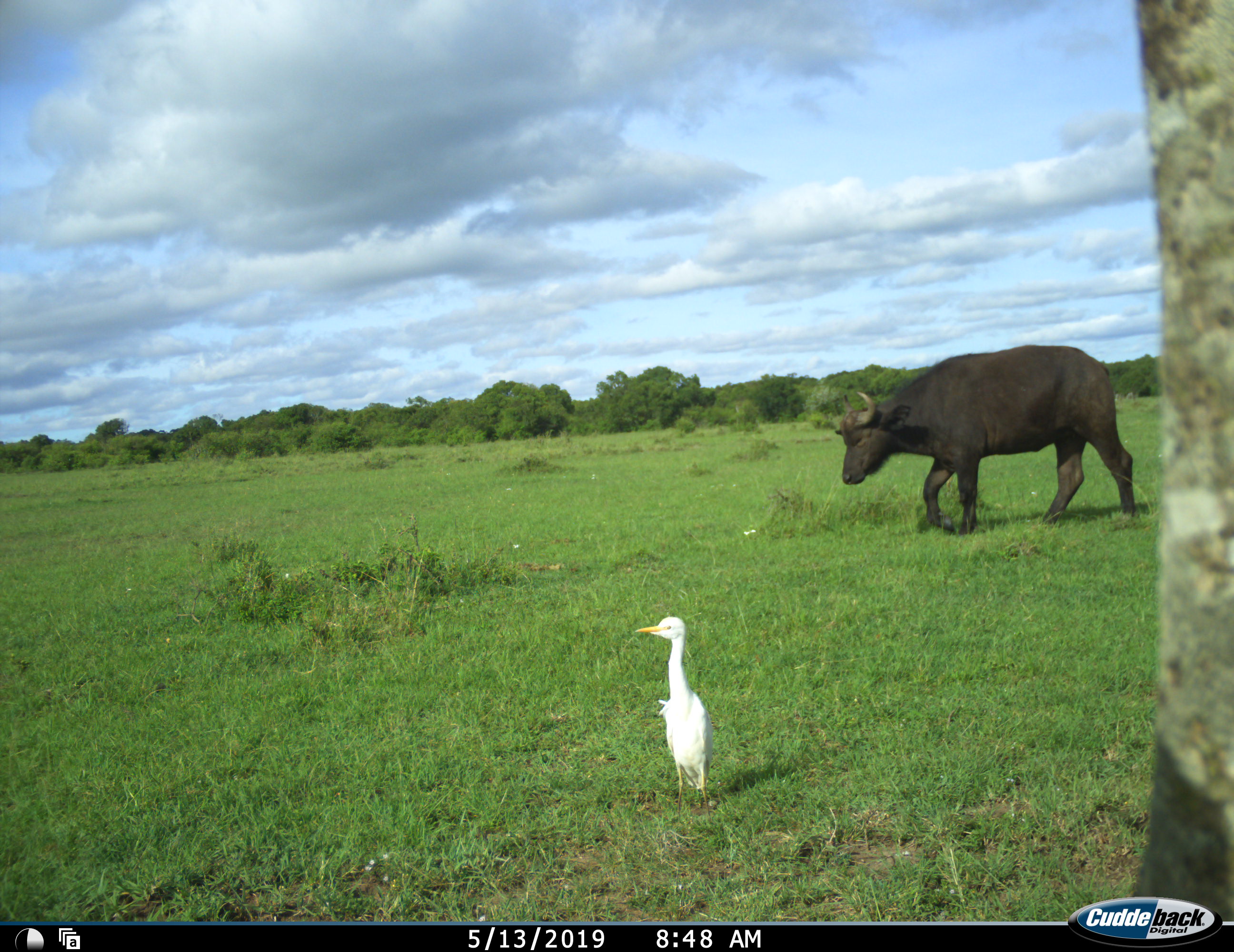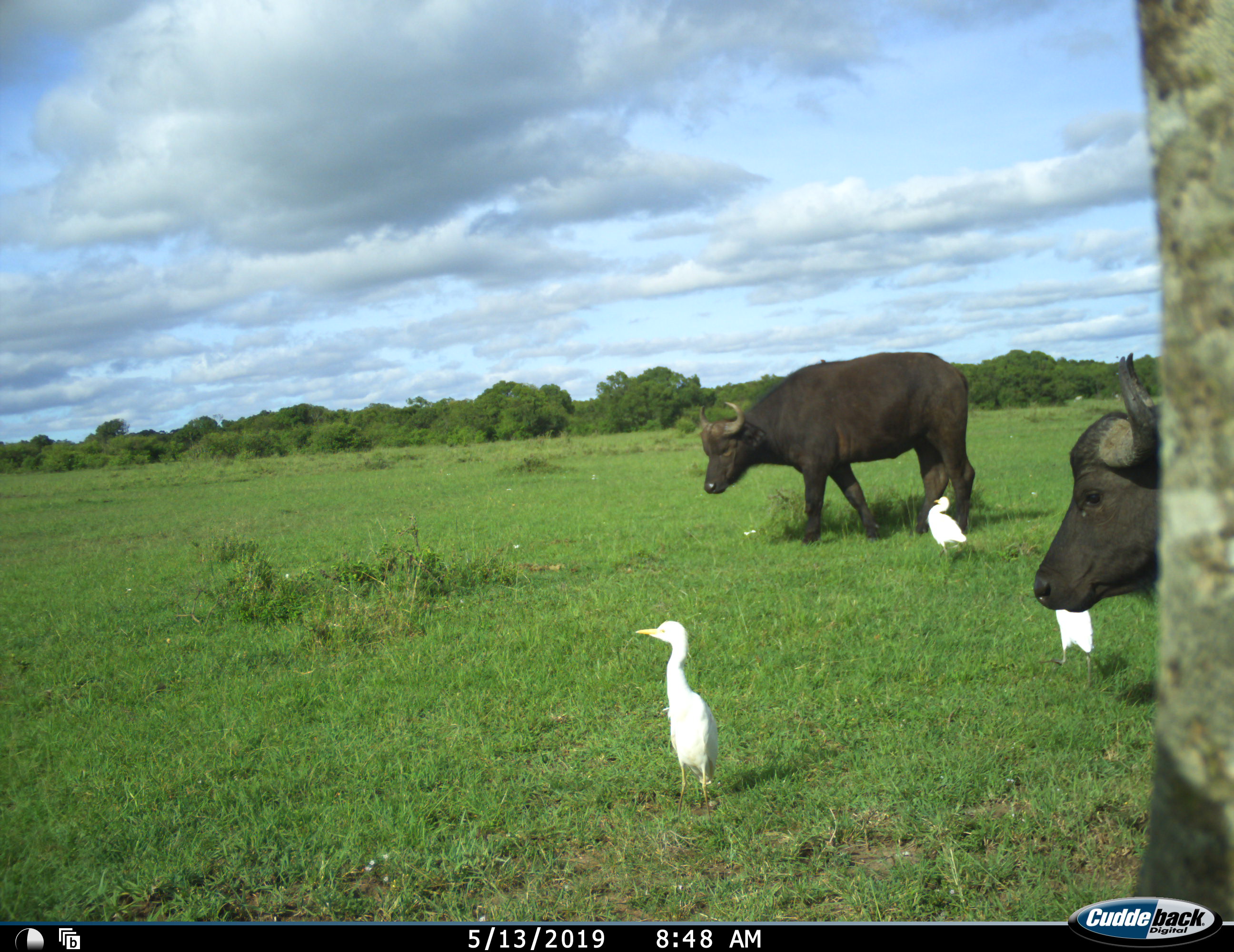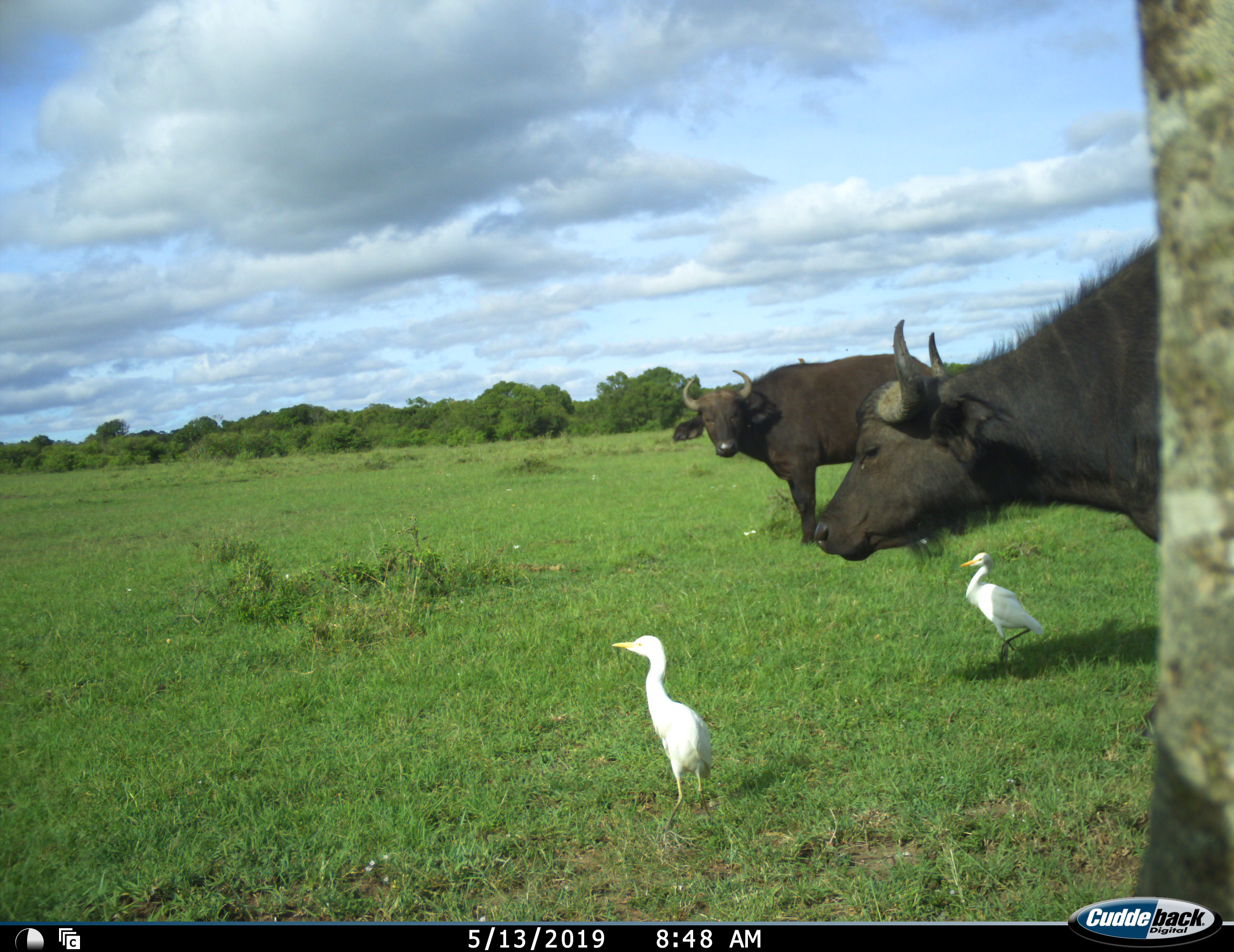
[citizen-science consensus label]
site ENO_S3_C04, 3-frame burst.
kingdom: Animalia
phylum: Chordata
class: Aves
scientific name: Aves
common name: bird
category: birdother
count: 3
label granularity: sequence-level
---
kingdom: Animalia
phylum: Chordata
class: Mammalia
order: Artiodactyla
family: Bovidae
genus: Syncerus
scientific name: Syncerus caffer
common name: african buffalo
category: buffalo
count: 2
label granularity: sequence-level